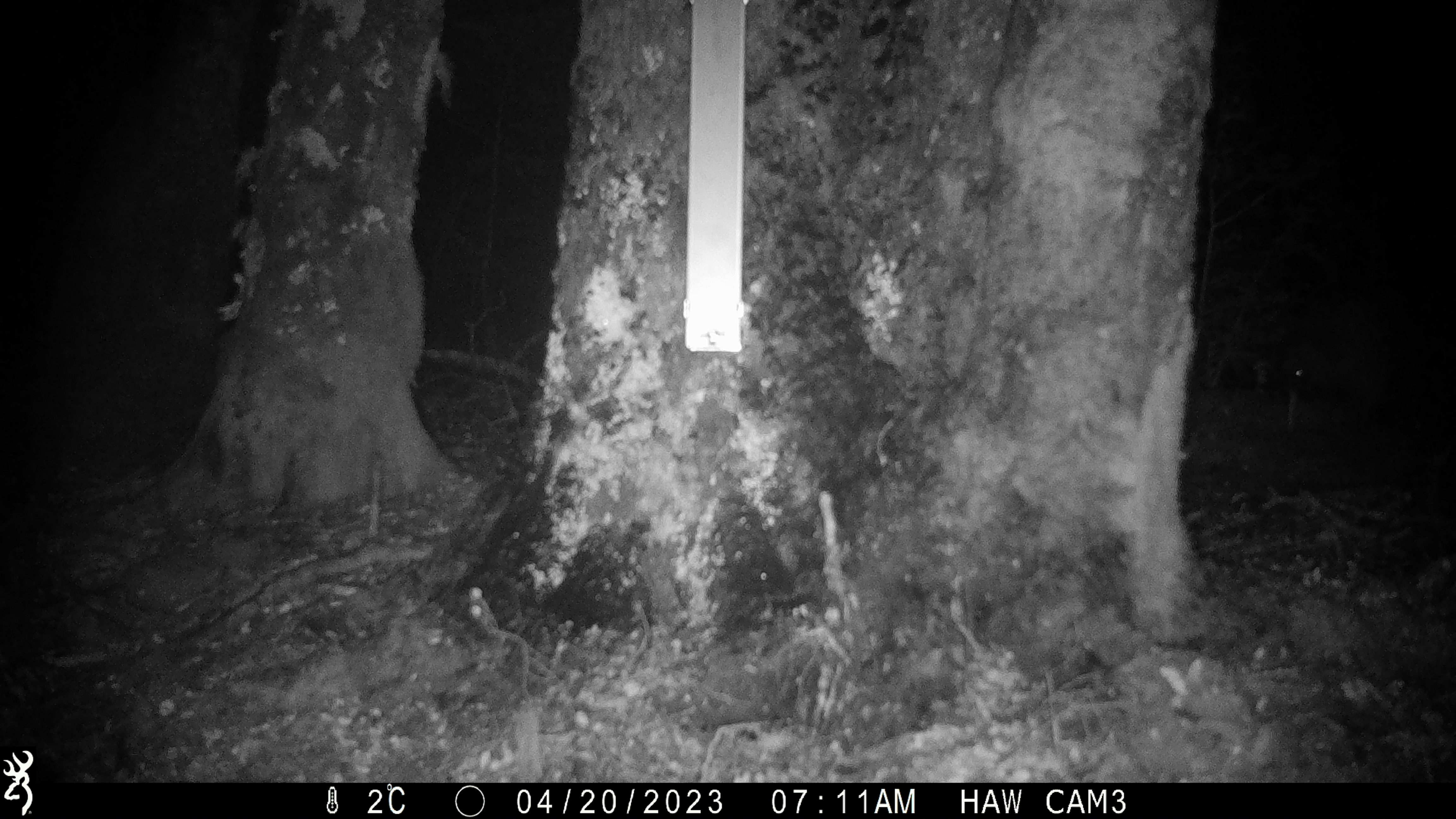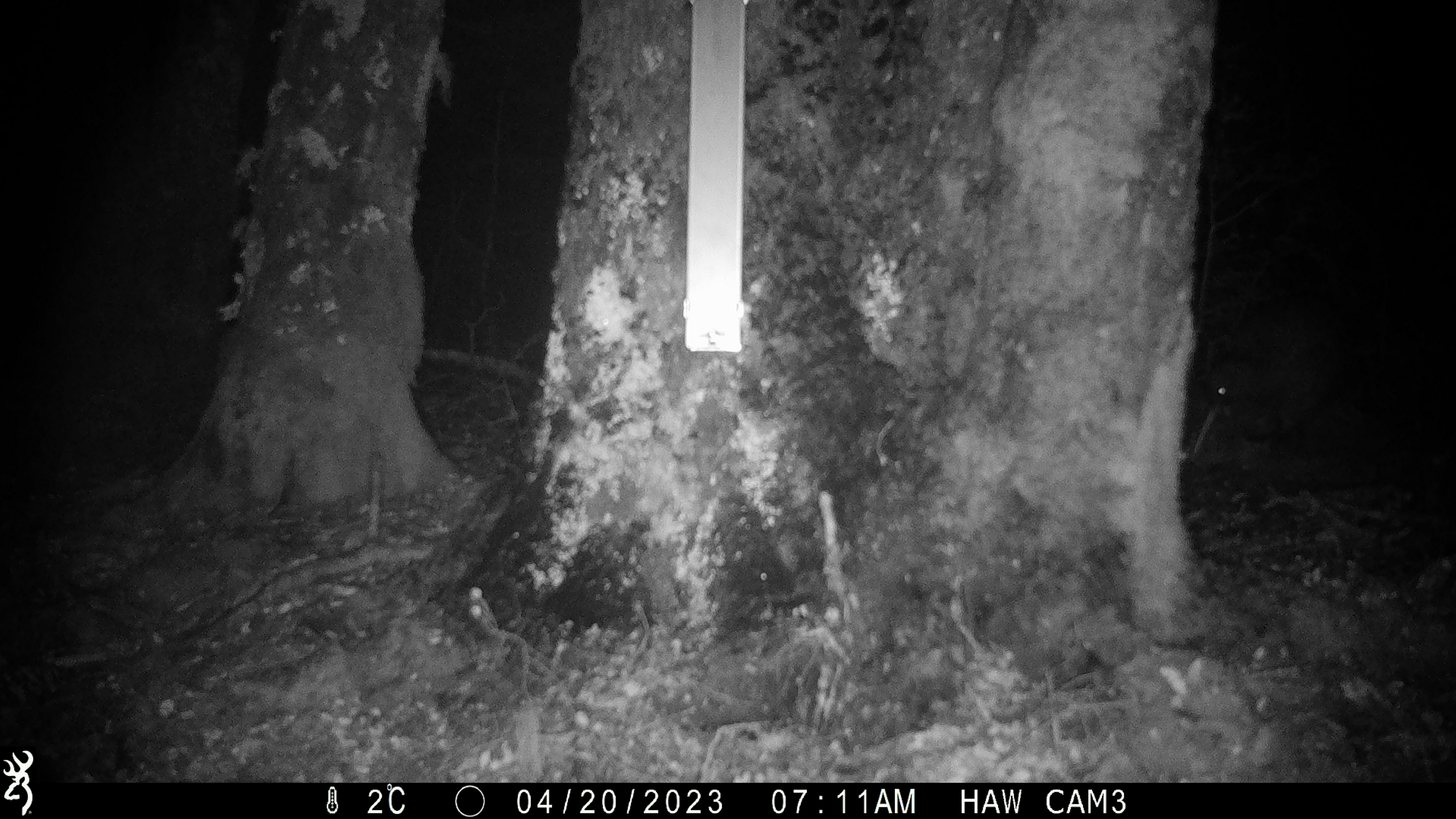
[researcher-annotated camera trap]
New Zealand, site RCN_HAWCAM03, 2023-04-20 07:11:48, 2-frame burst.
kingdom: Animalia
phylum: Chordata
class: Aves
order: Apterygiformes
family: Apterygidae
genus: Apteryx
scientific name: Apteryx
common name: kiwi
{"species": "kiwi (Apteryx)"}